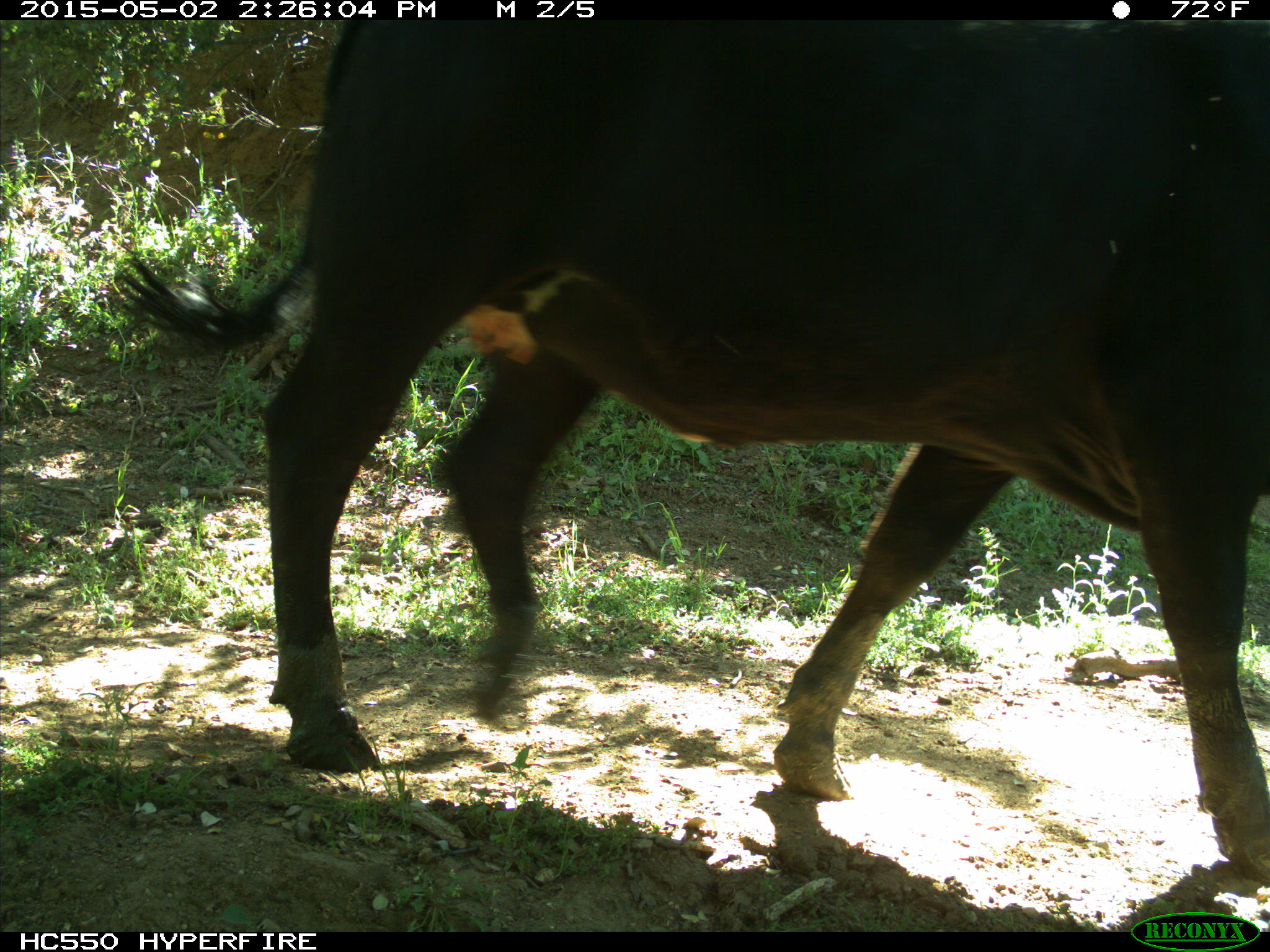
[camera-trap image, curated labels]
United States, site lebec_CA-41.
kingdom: Animalia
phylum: Chordata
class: Mammalia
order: Artiodactyla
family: Bovidae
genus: Bos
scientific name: Bos taurus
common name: domestic cow